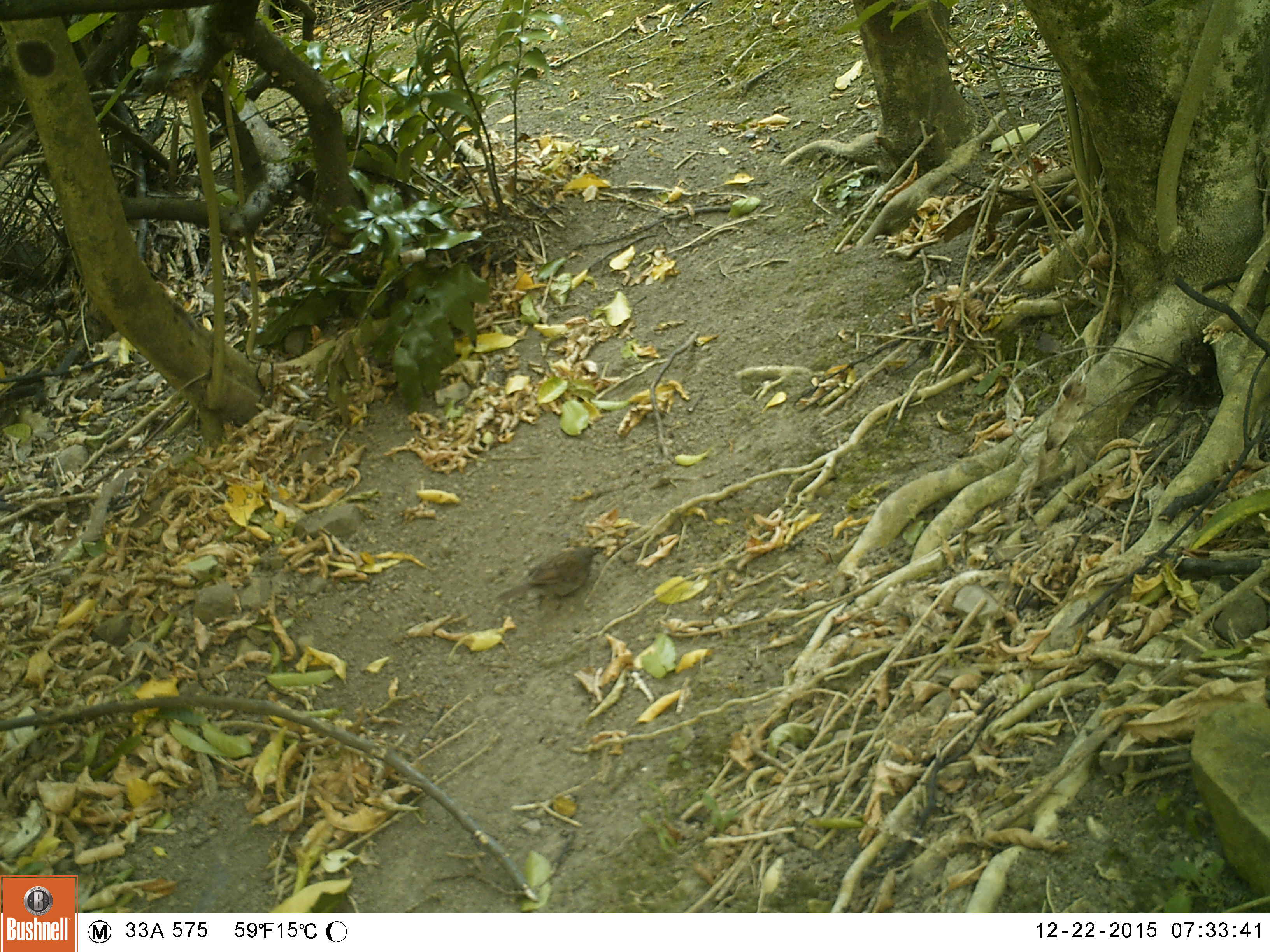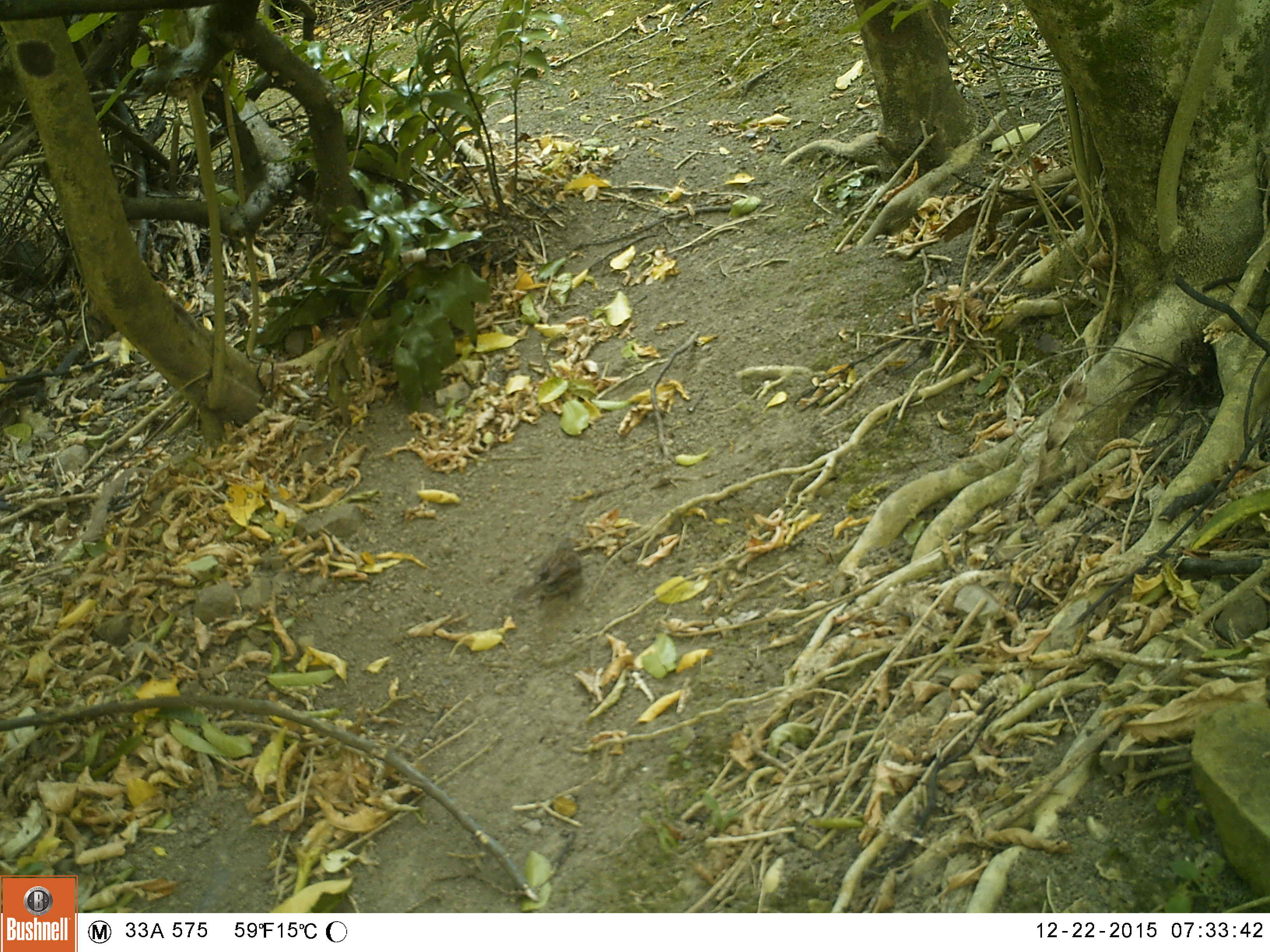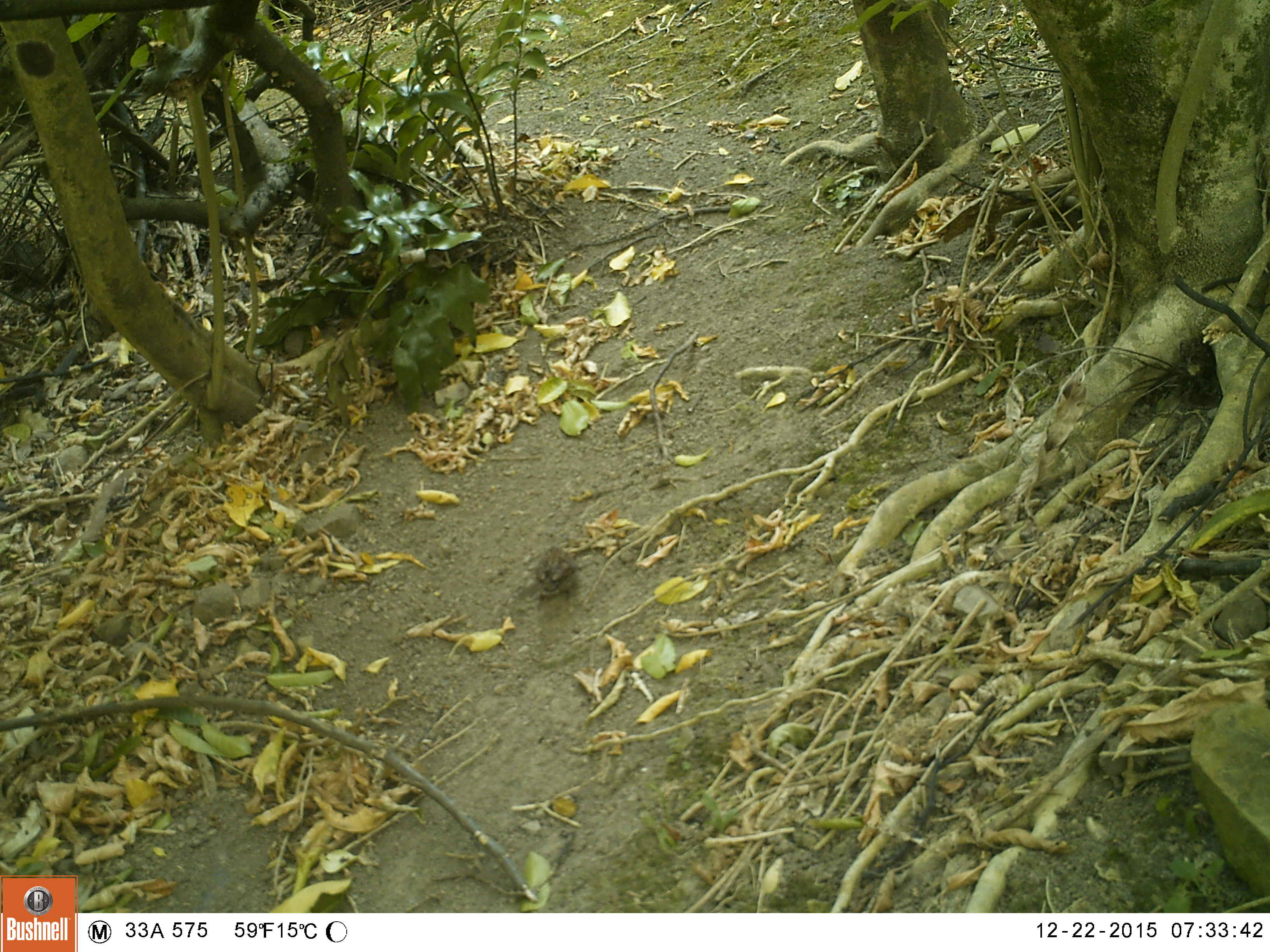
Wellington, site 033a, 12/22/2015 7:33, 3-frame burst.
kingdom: Animalia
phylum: Chordata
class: Aves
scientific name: Aves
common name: bird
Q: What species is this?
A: Bird (Aves).